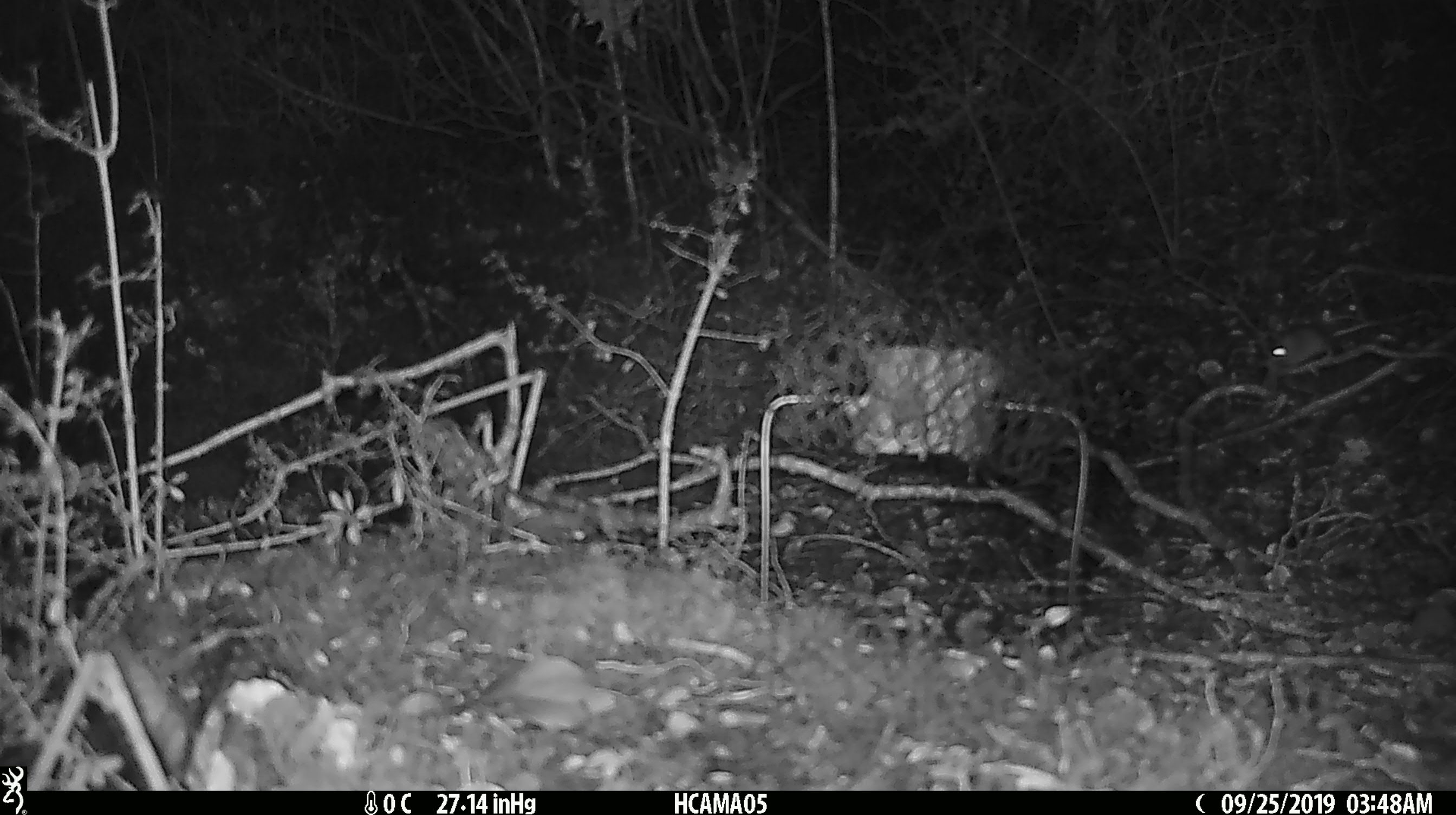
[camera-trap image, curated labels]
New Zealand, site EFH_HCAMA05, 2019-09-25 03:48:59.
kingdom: Animalia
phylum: Chordata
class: Mammalia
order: Rodentia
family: Muridae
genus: Mus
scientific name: Mus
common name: mouse